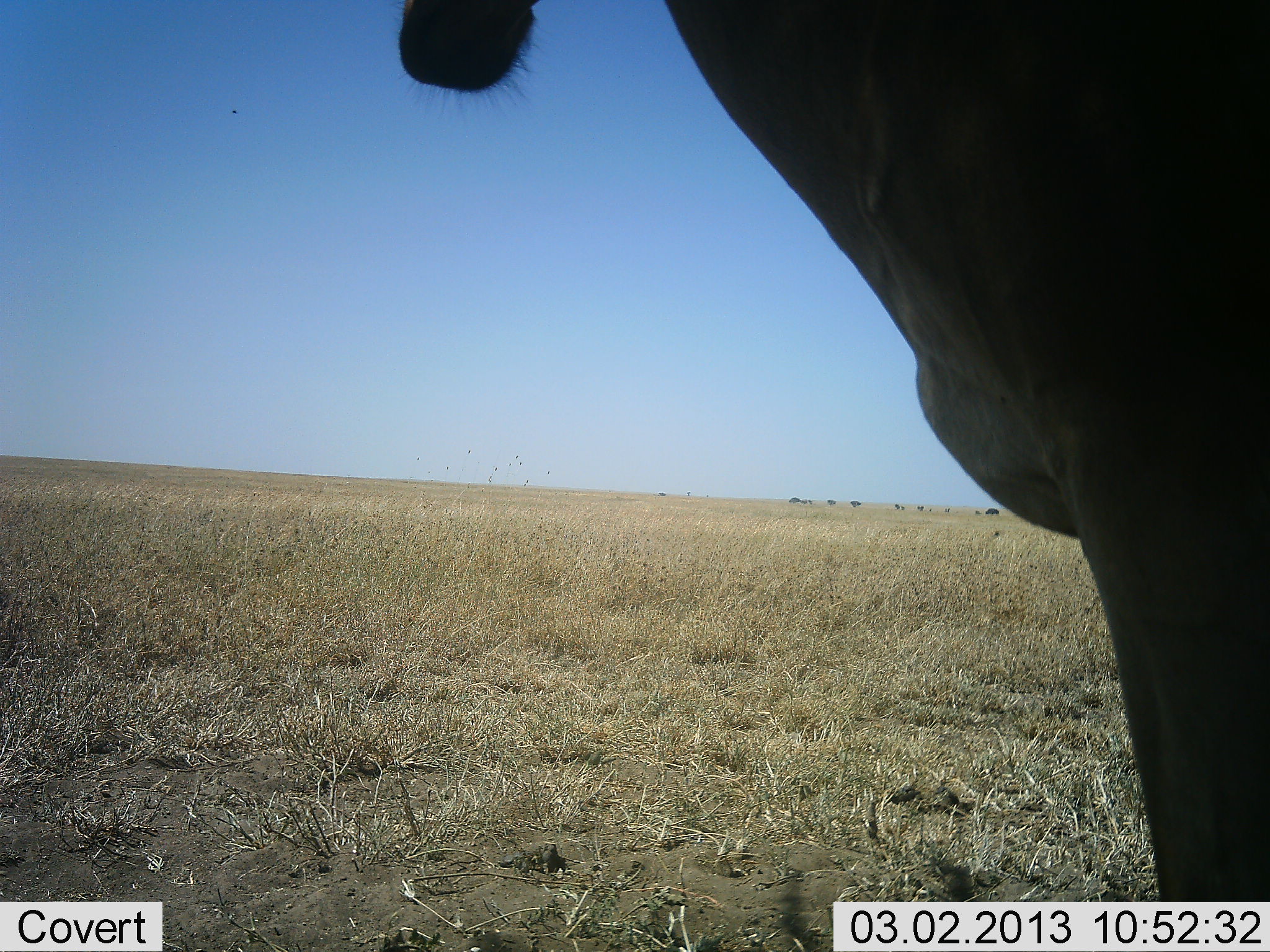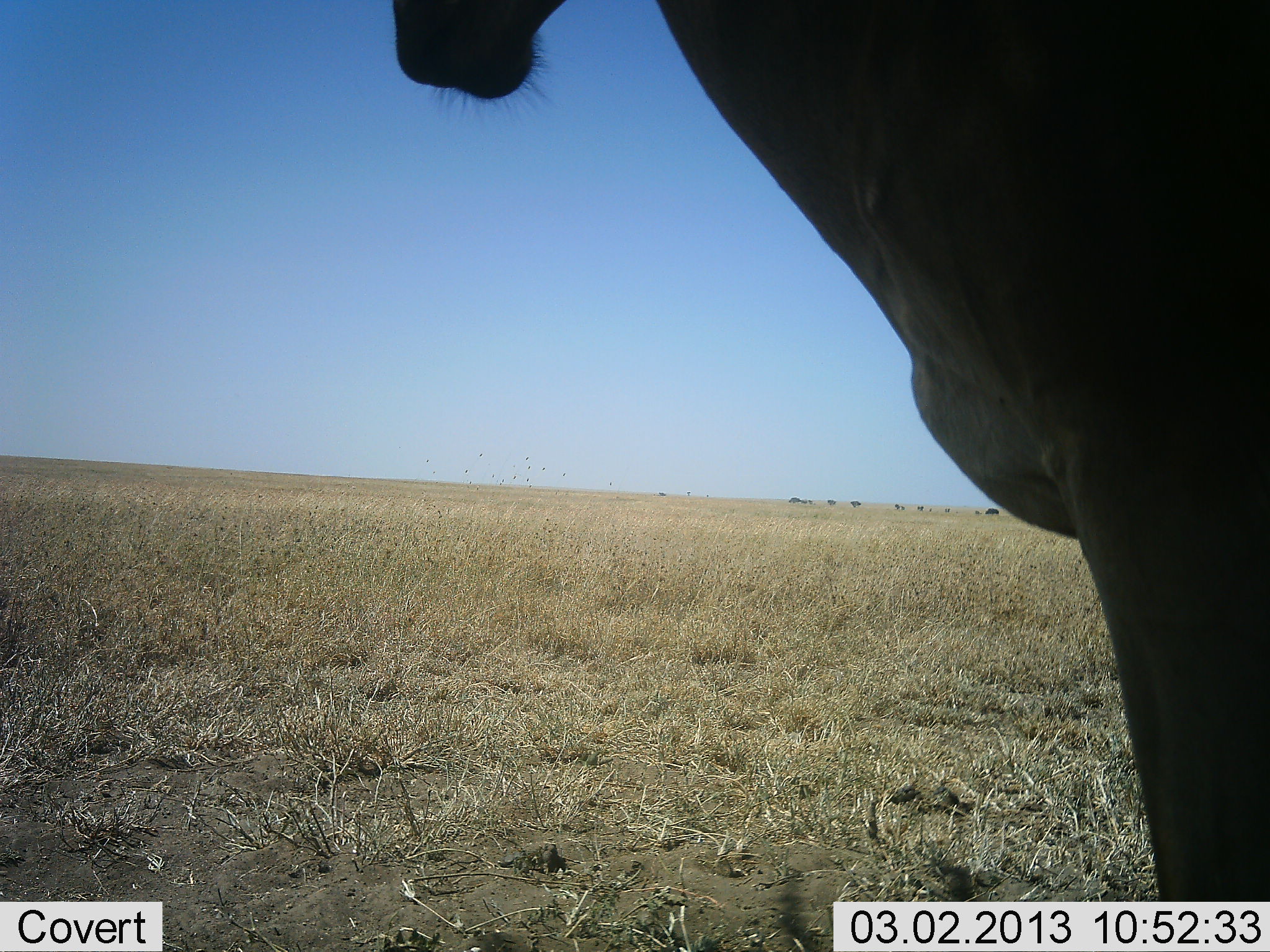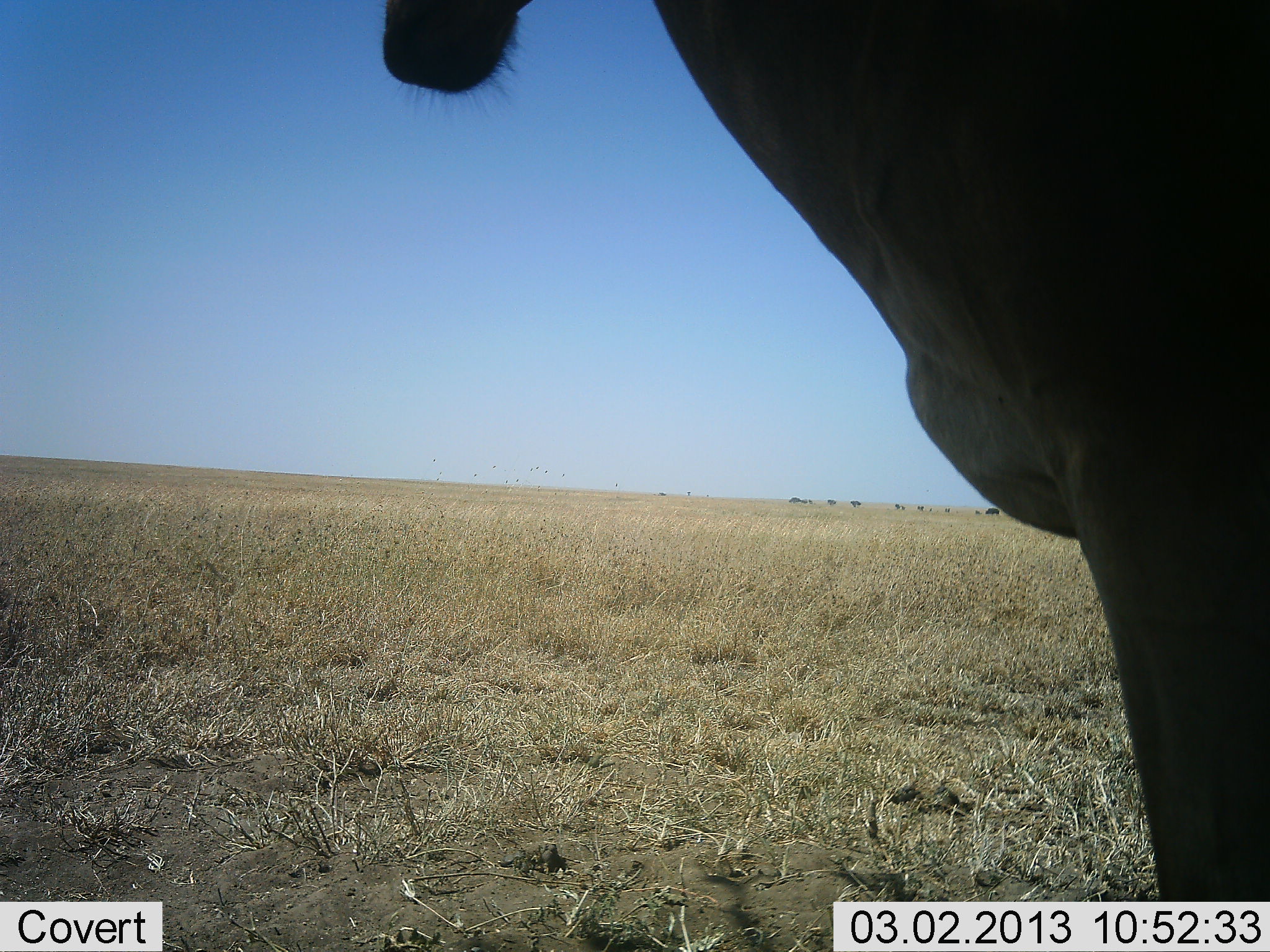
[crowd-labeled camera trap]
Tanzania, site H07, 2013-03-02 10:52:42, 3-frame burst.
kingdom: Animalia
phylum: Chordata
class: Mammalia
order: Artiodactyla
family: Bovidae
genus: Alcelaphus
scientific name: Alcelaphus buselaphus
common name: hartebeest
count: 1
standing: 94%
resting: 0%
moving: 6%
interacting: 0%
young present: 0%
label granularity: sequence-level